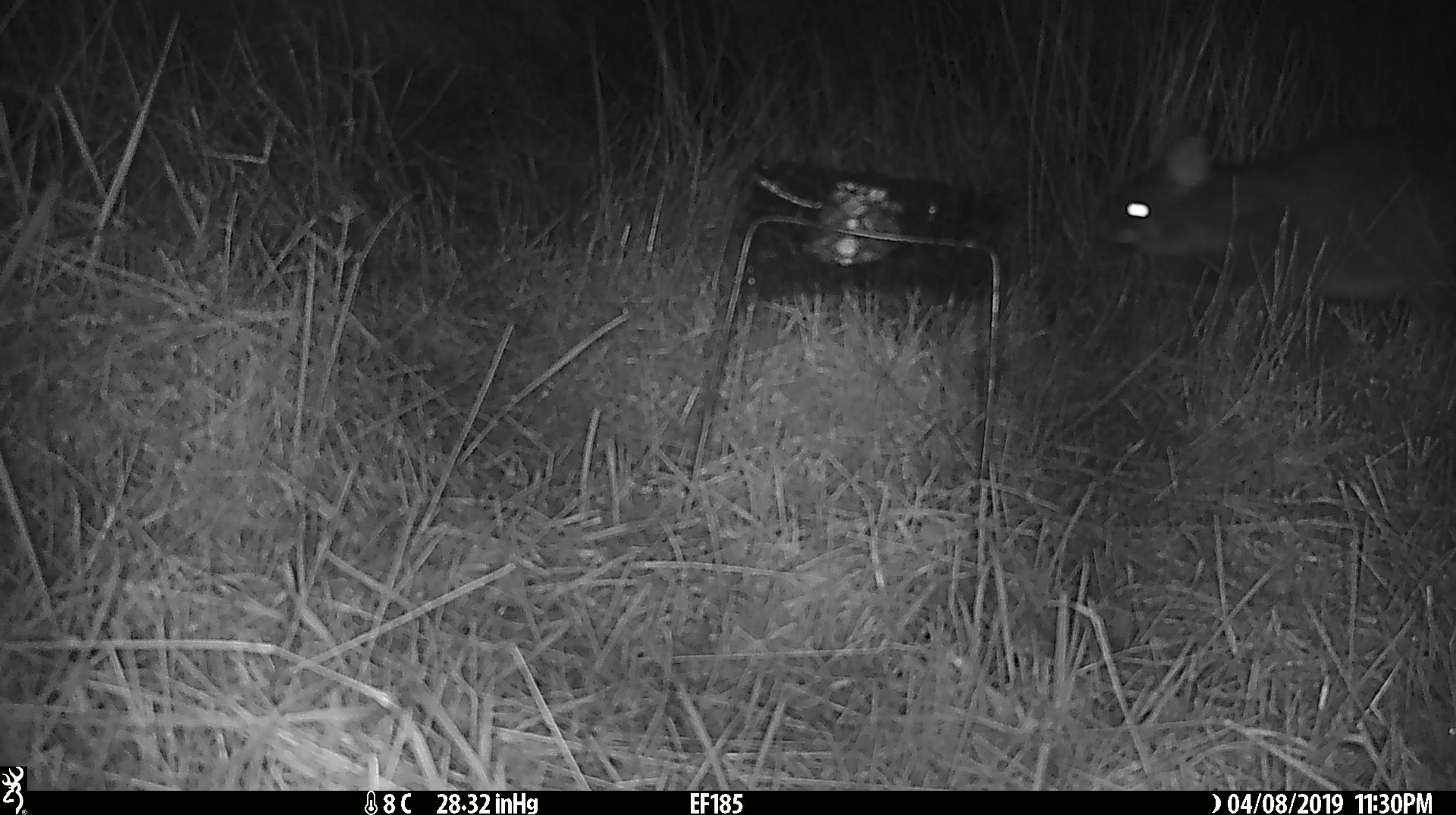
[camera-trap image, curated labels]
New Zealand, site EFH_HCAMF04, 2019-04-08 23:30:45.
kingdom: Animalia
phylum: Chordata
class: Mammalia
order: Diprotodontia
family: Phalangeridae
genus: Trichosurus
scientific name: Trichosurus vulpecula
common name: common brushtail possum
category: possum